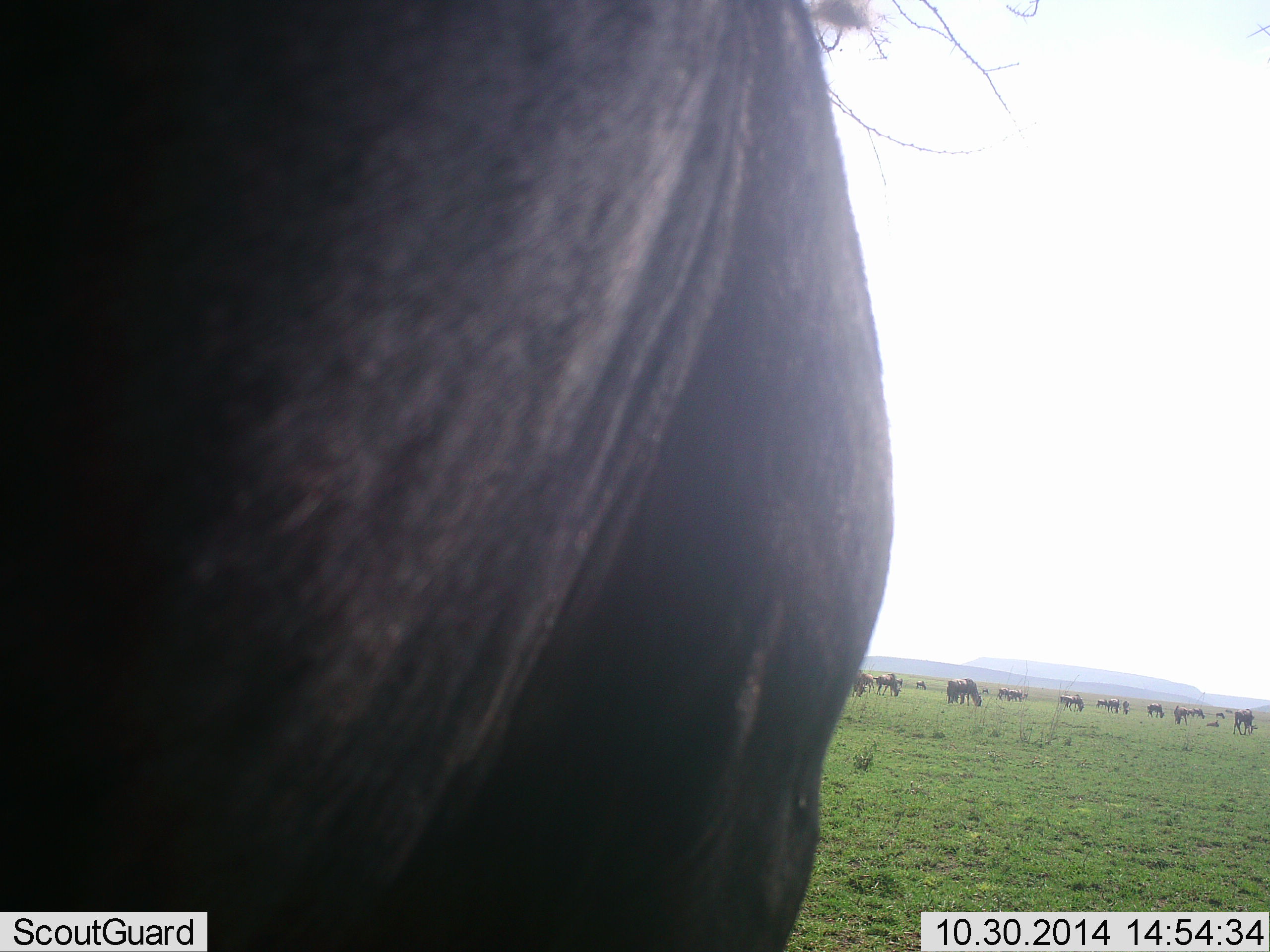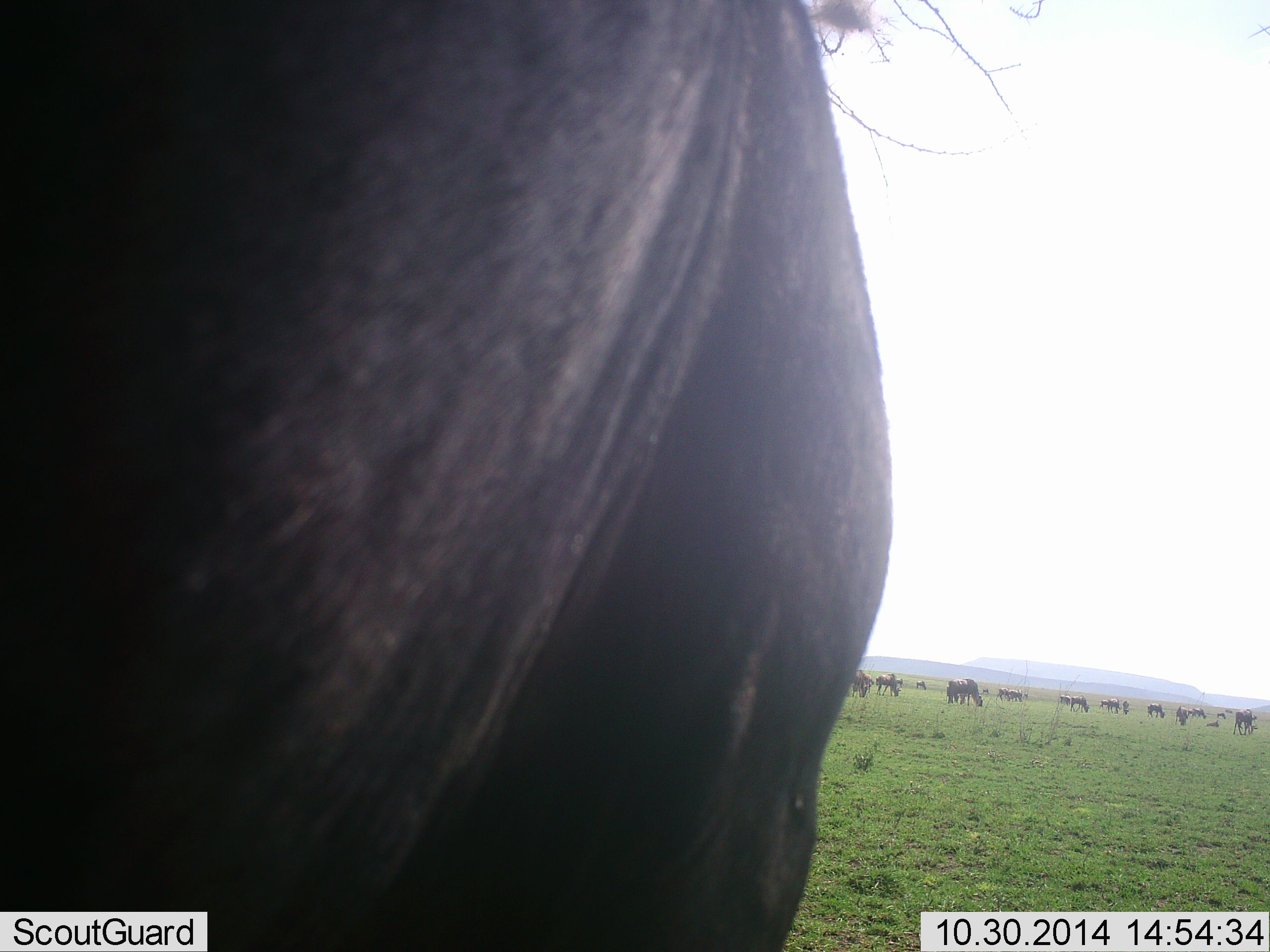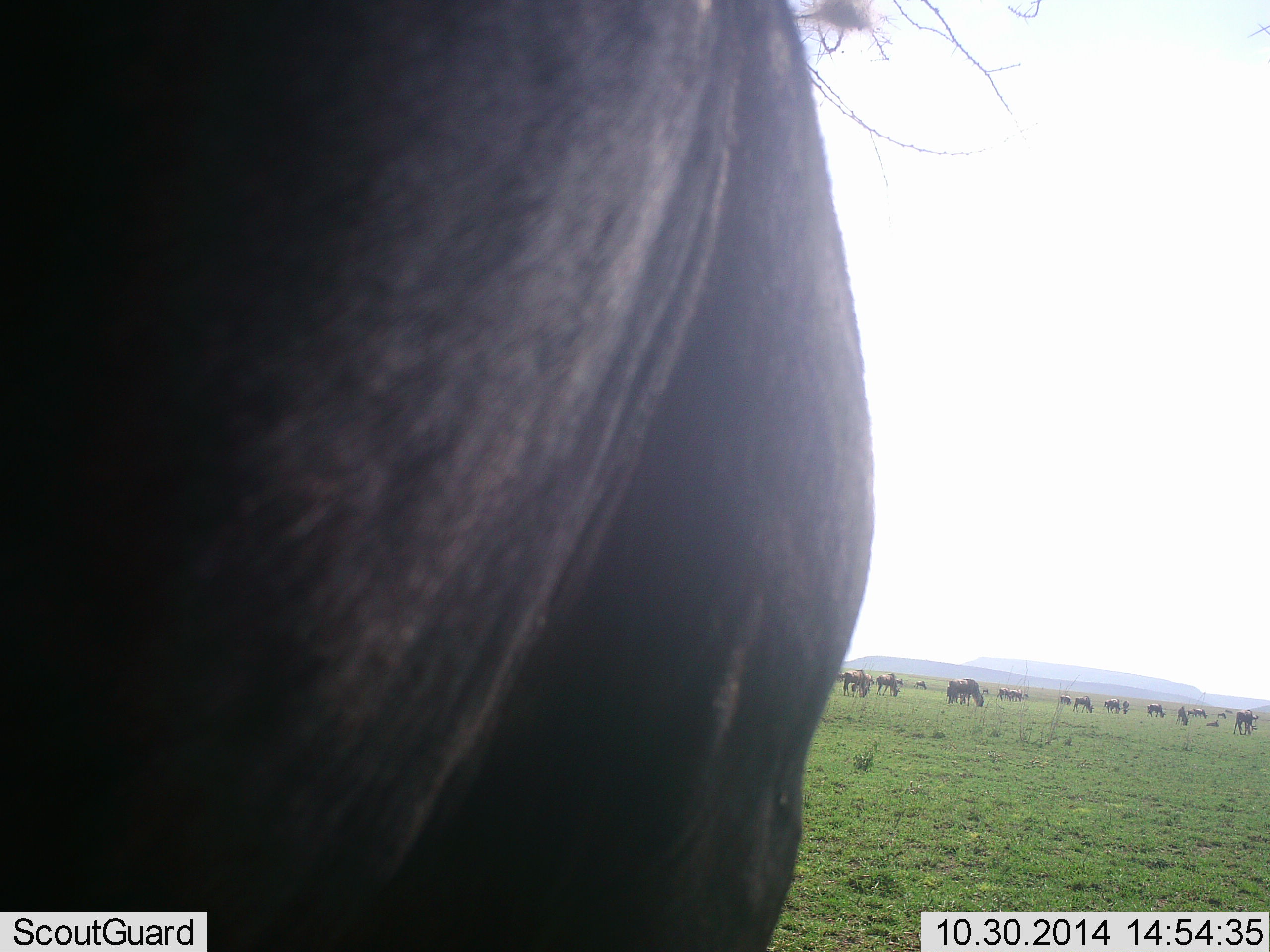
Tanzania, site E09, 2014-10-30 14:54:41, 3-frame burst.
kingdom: Animalia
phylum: Chordata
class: Mammalia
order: Artiodactyla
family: Bovidae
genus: Connochaetes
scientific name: Connochaetes taurinus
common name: blue wildebeest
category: wildebeest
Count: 11-50.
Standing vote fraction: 70%.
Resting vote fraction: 10%.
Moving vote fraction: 30%.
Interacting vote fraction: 0%.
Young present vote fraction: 10%.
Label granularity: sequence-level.